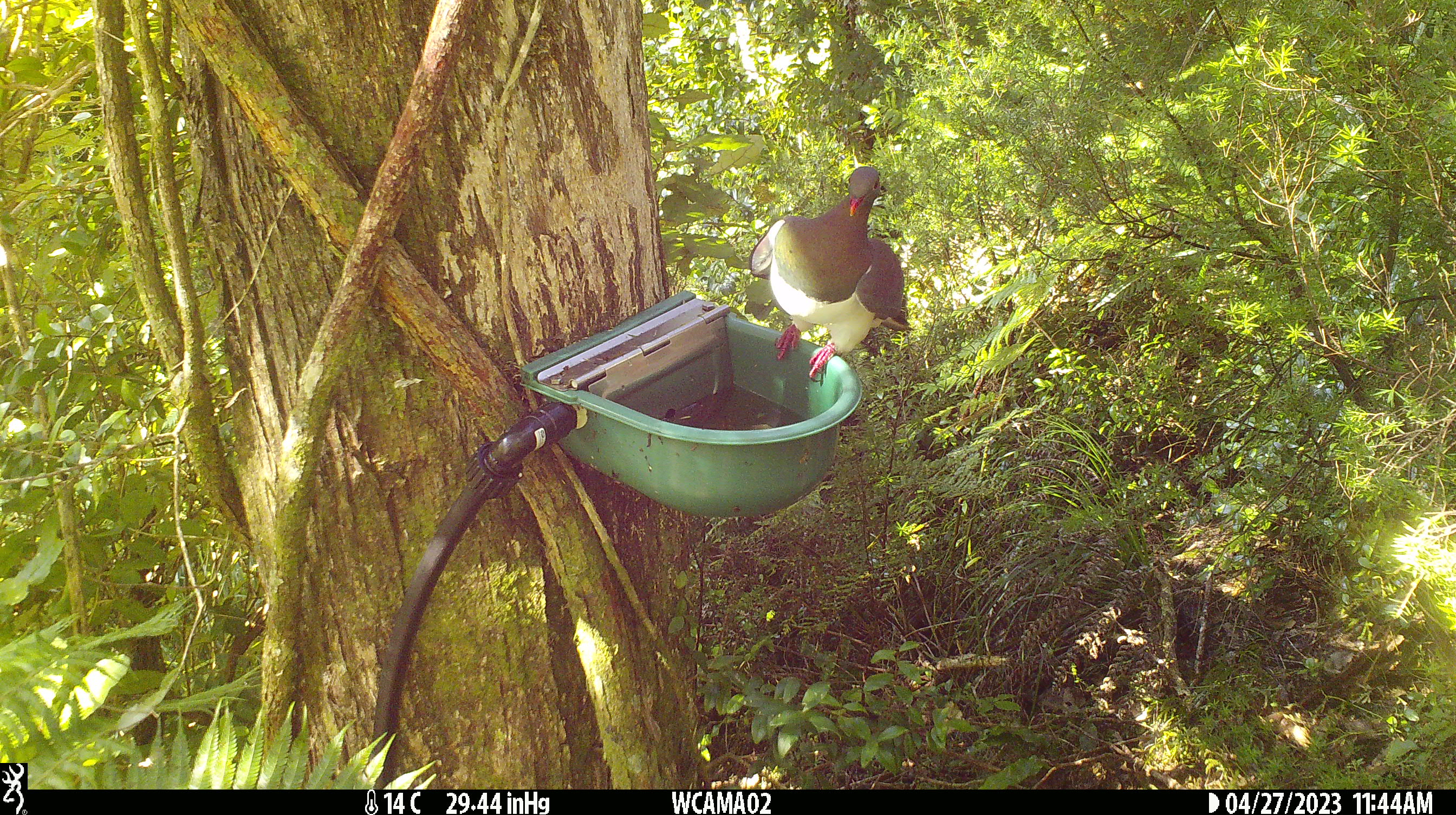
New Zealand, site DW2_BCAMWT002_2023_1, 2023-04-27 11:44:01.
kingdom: Animalia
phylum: Chordata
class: Aves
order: Columbiformes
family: Columbidae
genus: Hemiphaga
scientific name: Hemiphaga novaeseelandiae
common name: new zealand pigeon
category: kereru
Kereru (new zealand pigeon) (Hemiphaga novaeseelandiae).